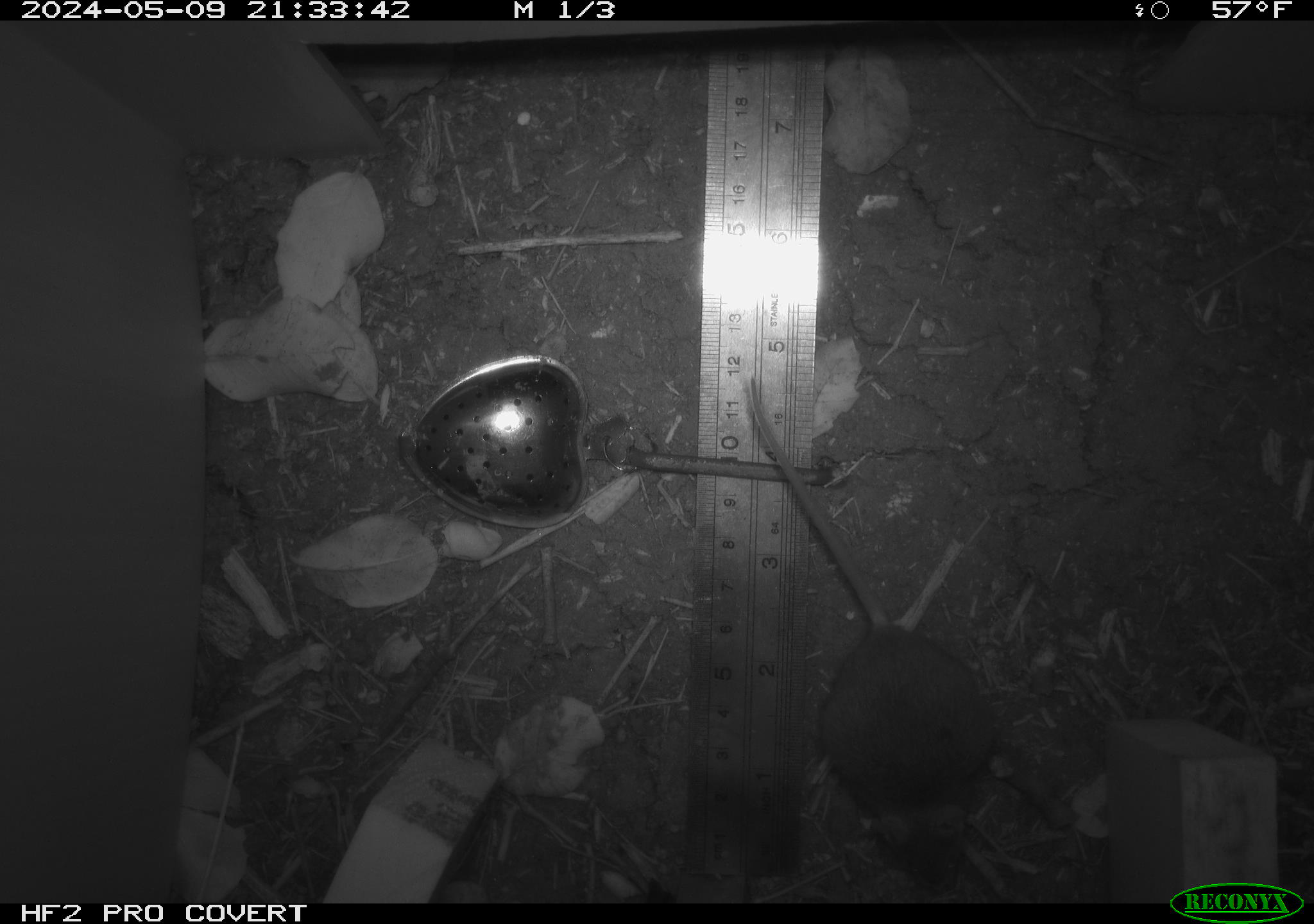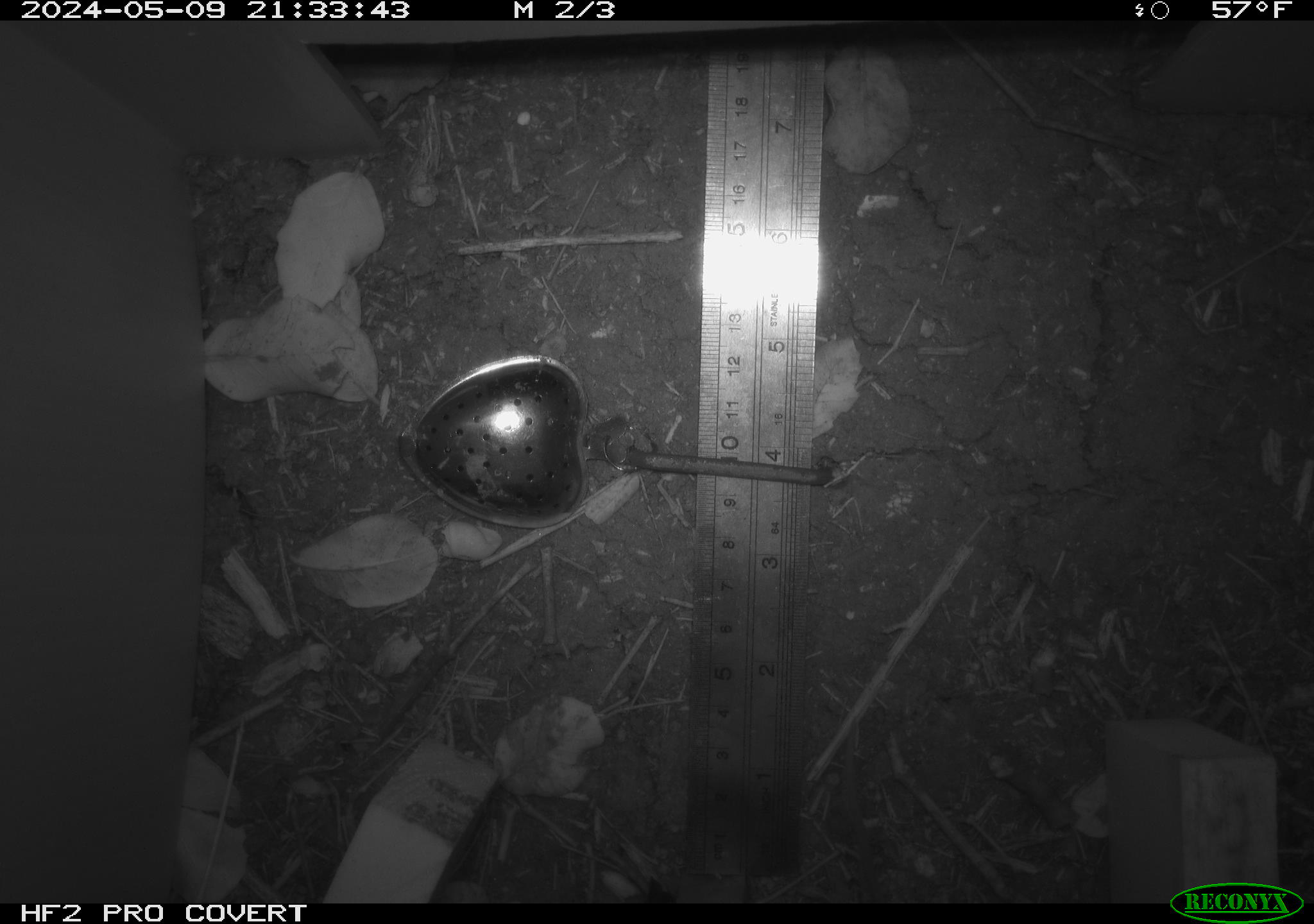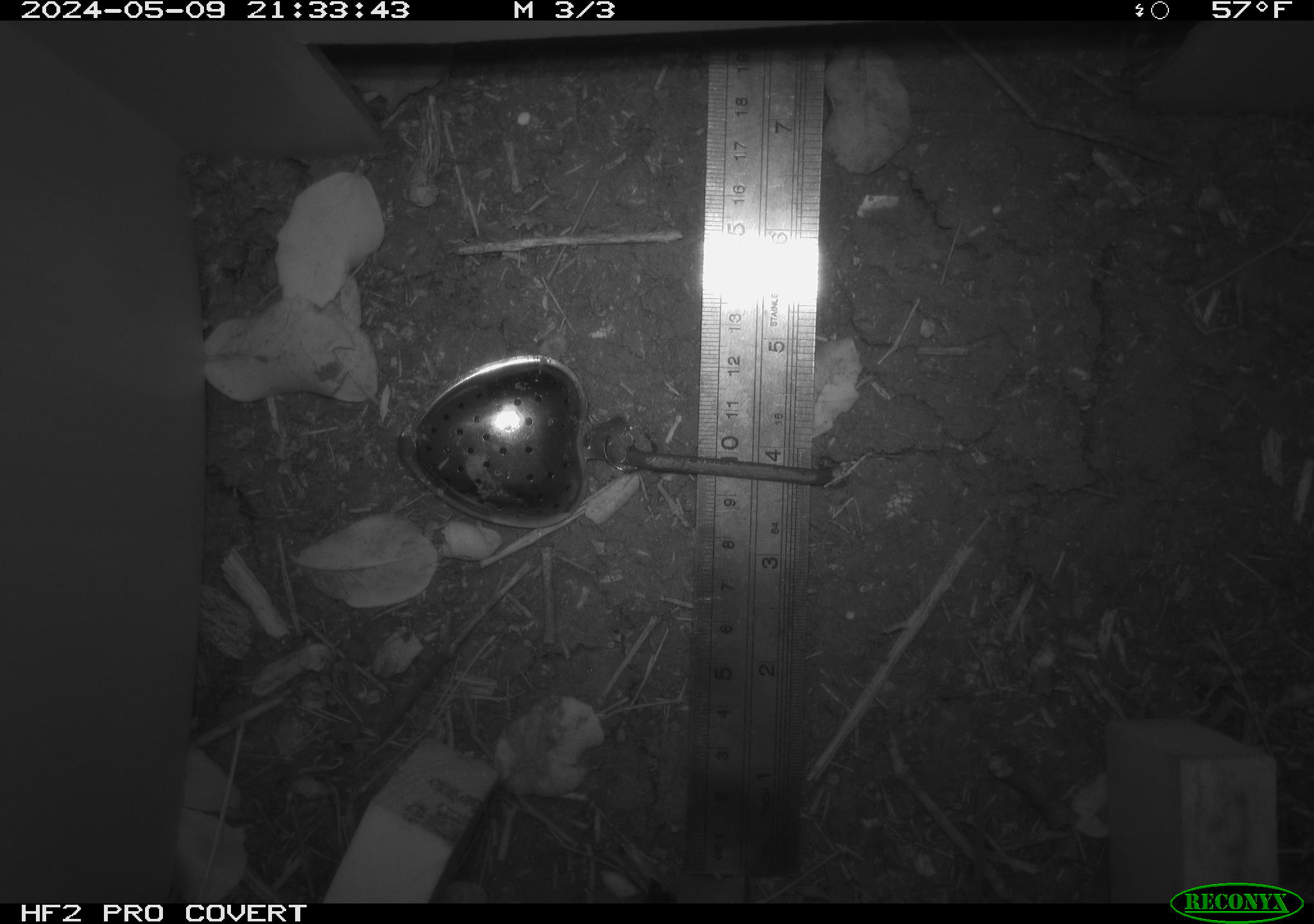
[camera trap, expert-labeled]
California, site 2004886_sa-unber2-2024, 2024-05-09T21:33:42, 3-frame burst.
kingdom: Animalia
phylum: Chordata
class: Mammalia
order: Rodentia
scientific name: Rodentia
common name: mouse species